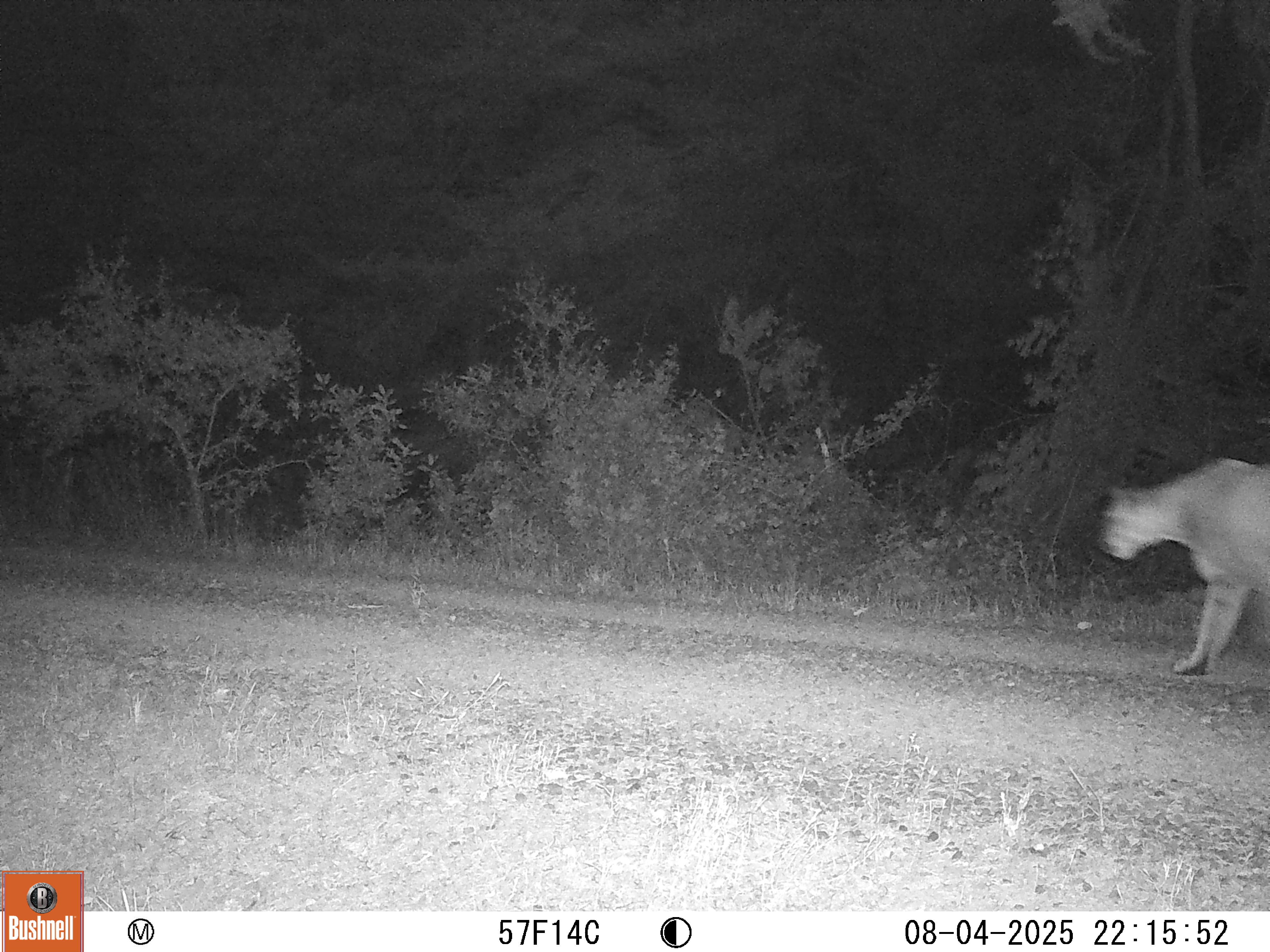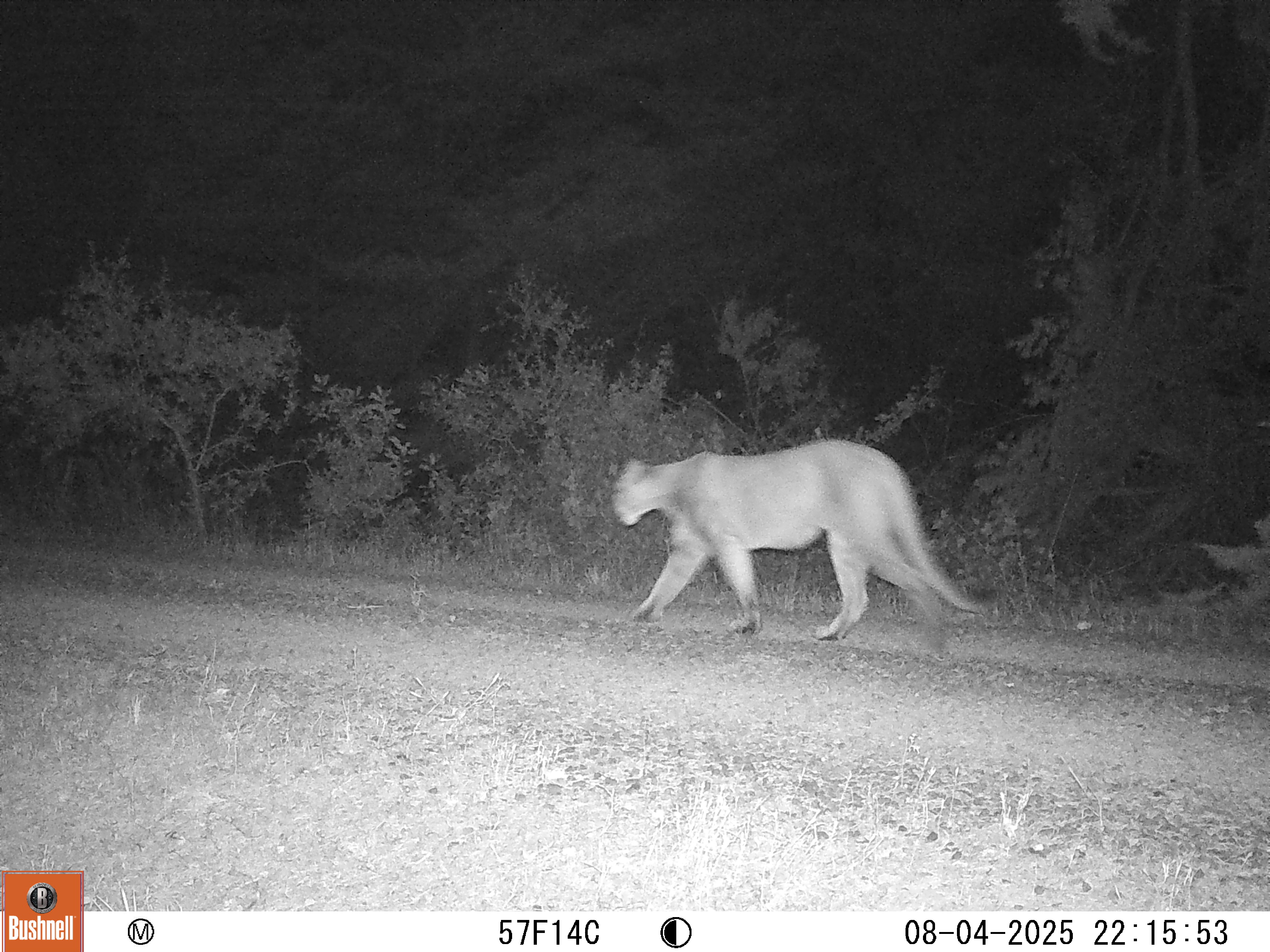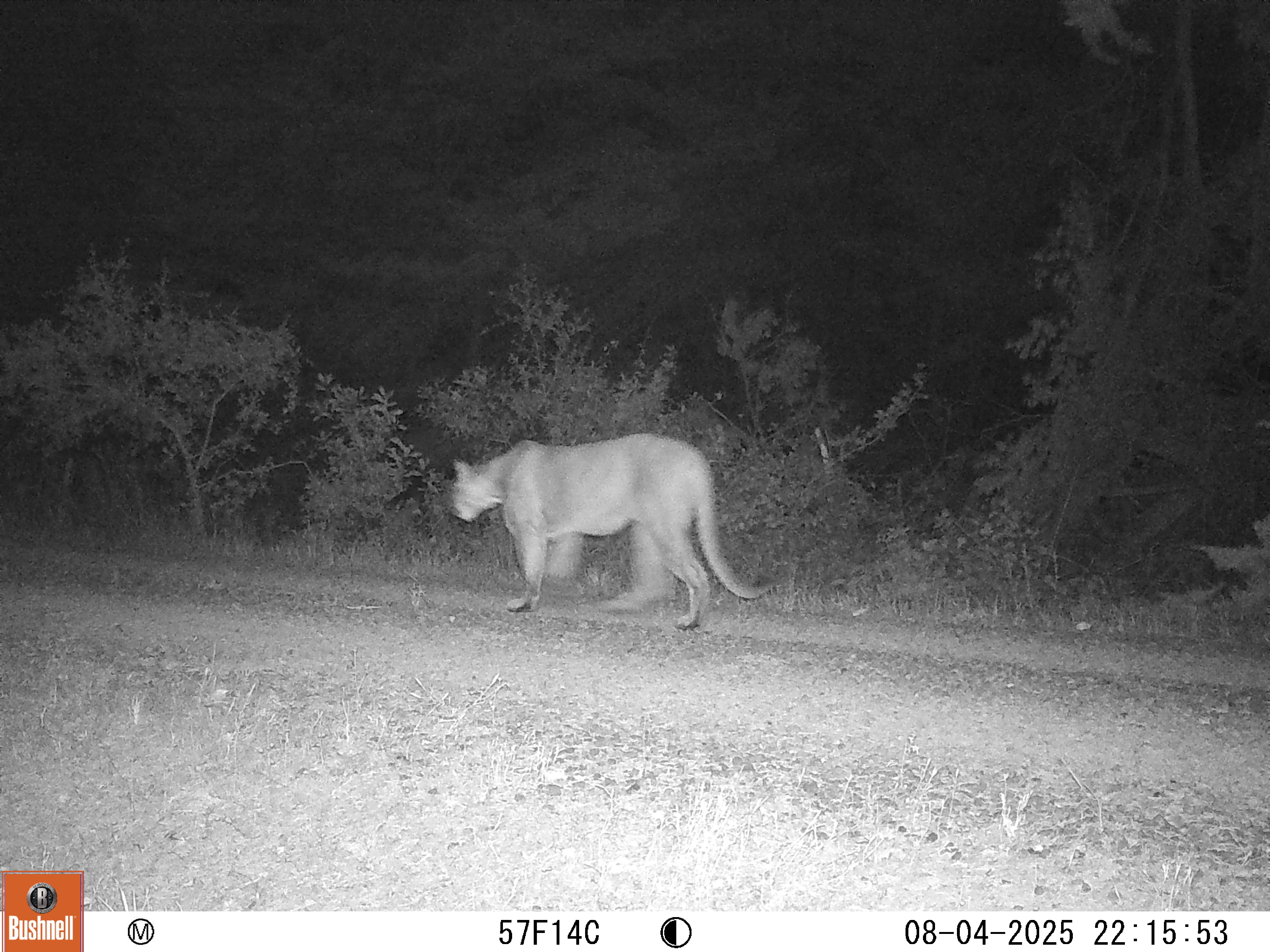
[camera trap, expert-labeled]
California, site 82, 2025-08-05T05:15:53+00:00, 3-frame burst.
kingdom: Animalia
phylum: Chordata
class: Mammalia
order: Carnivora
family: Felidae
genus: Puma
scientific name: Puma concolor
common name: puma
Puma (Puma concolor).